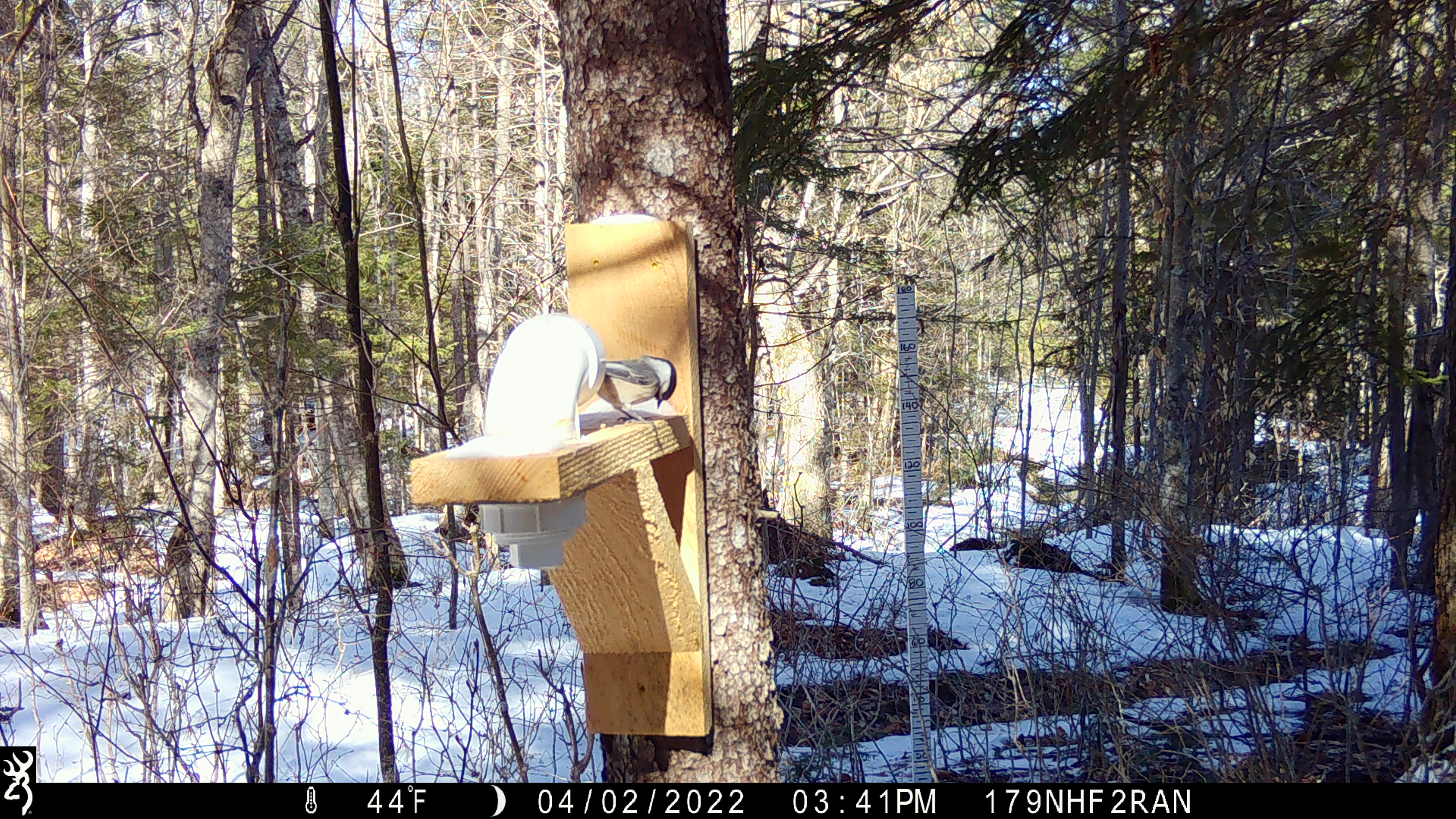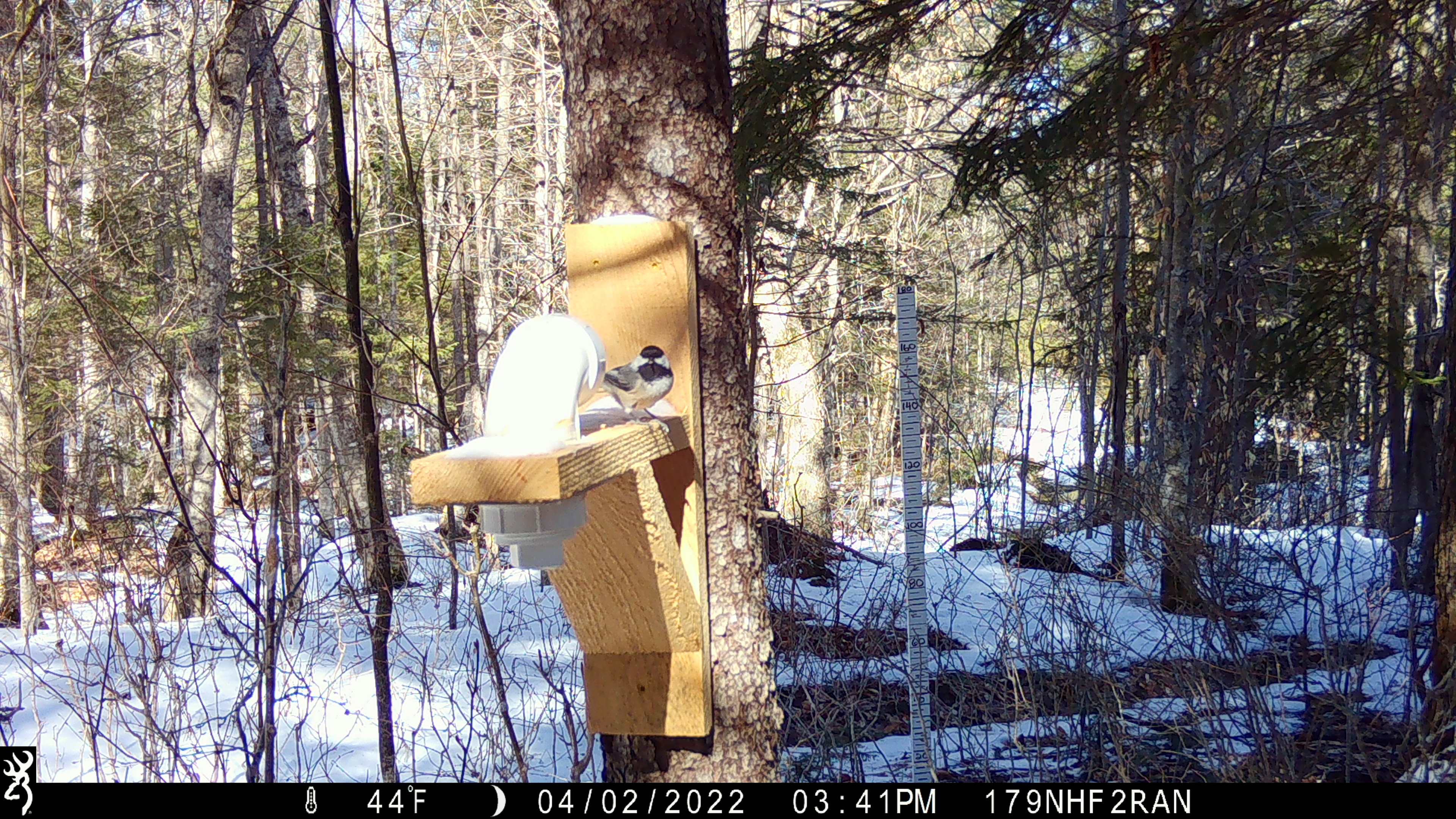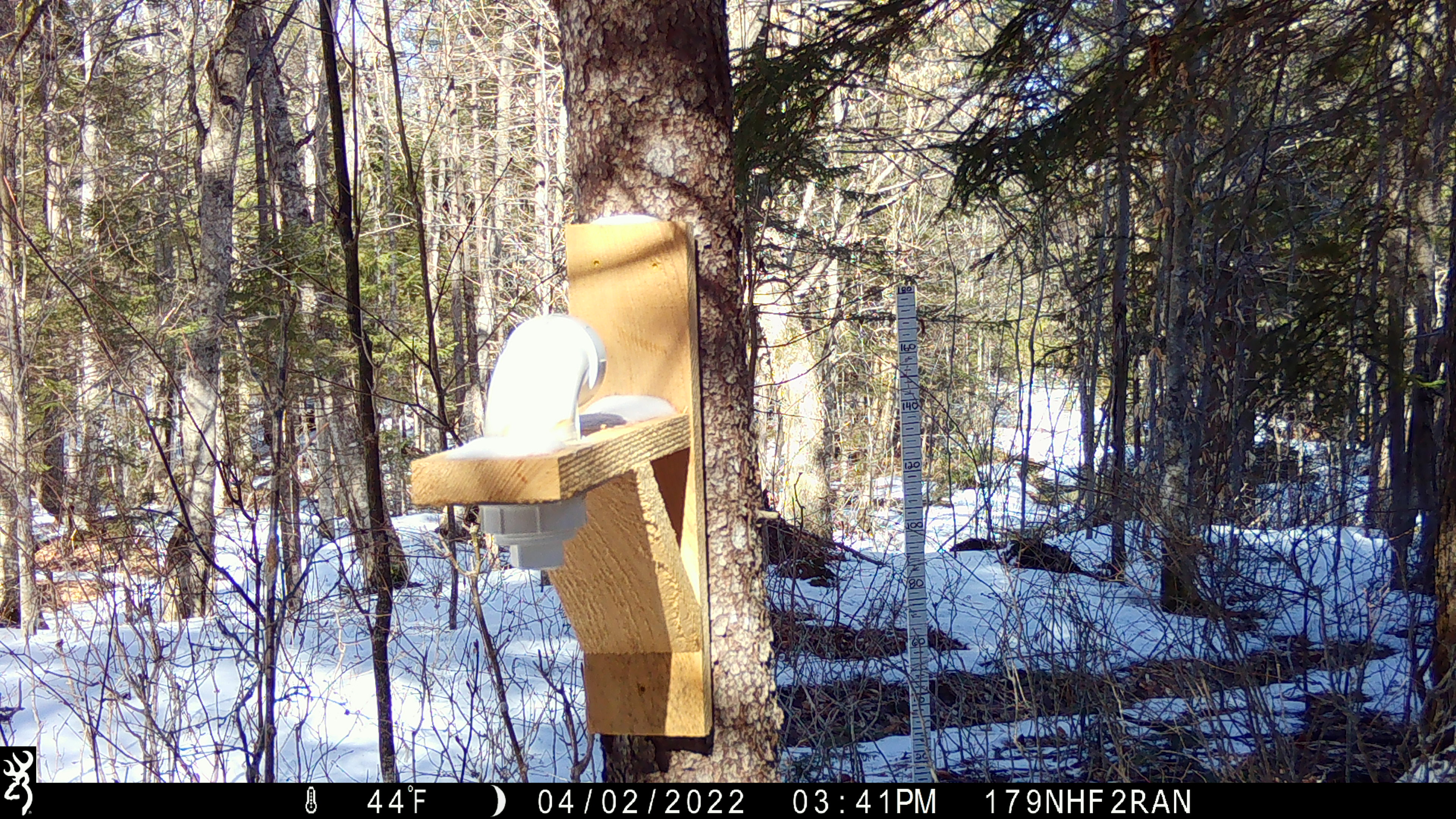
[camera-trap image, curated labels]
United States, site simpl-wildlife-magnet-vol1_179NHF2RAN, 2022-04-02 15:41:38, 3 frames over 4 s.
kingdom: Animalia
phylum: Chordata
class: Aves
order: Passeriformes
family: Paridae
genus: Poecile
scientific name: Poecile atricapillus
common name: black-capped chickadee